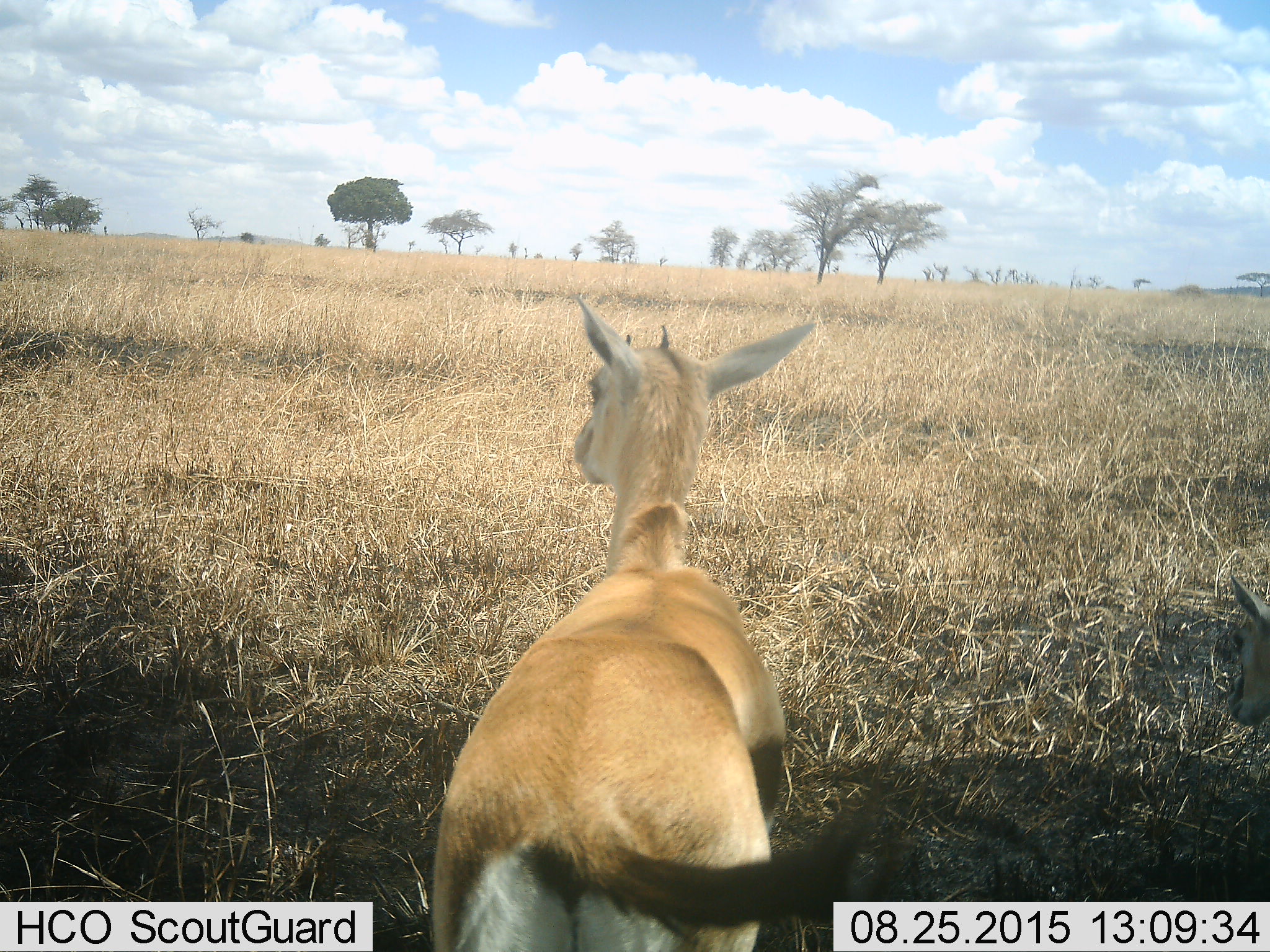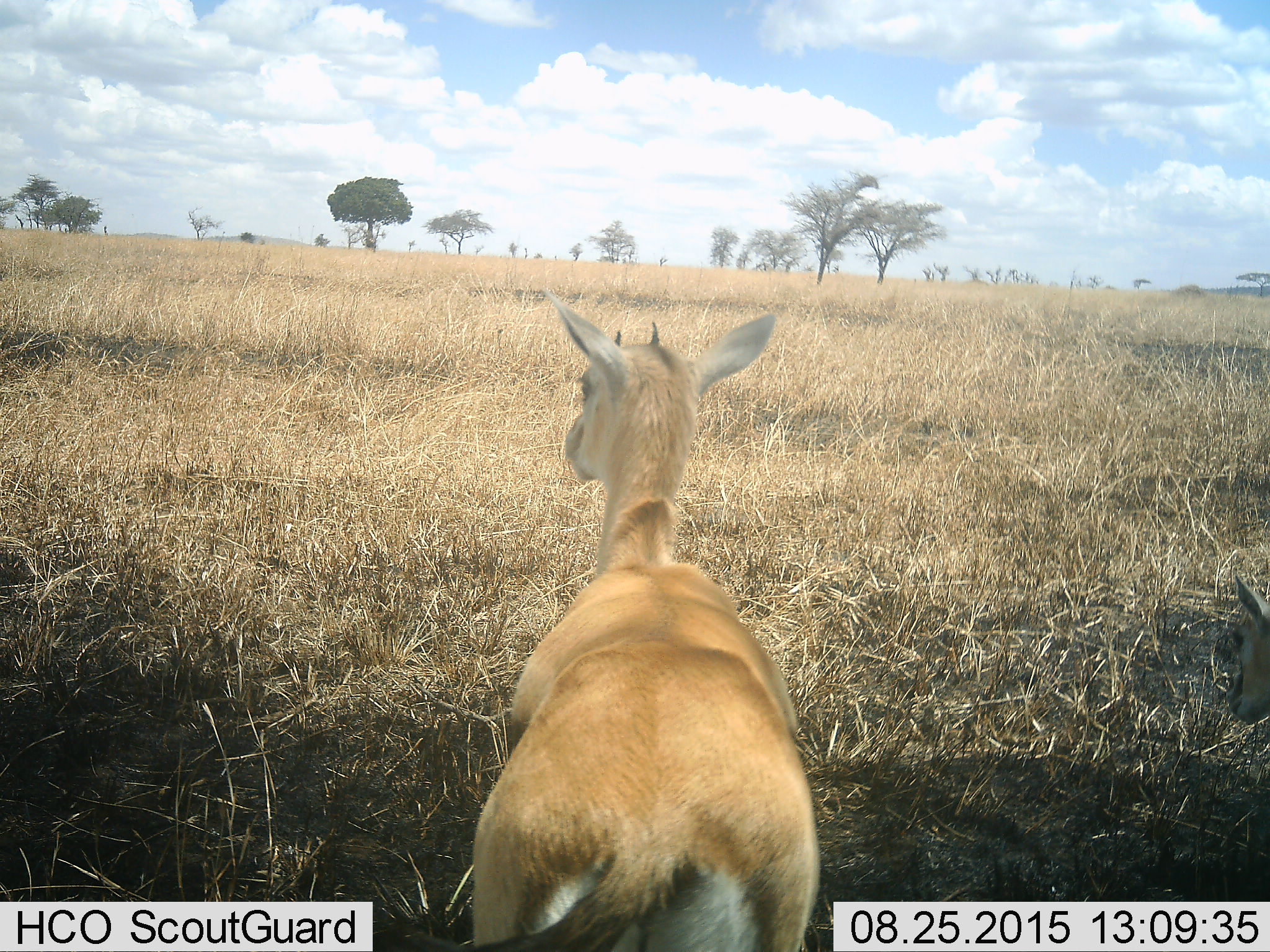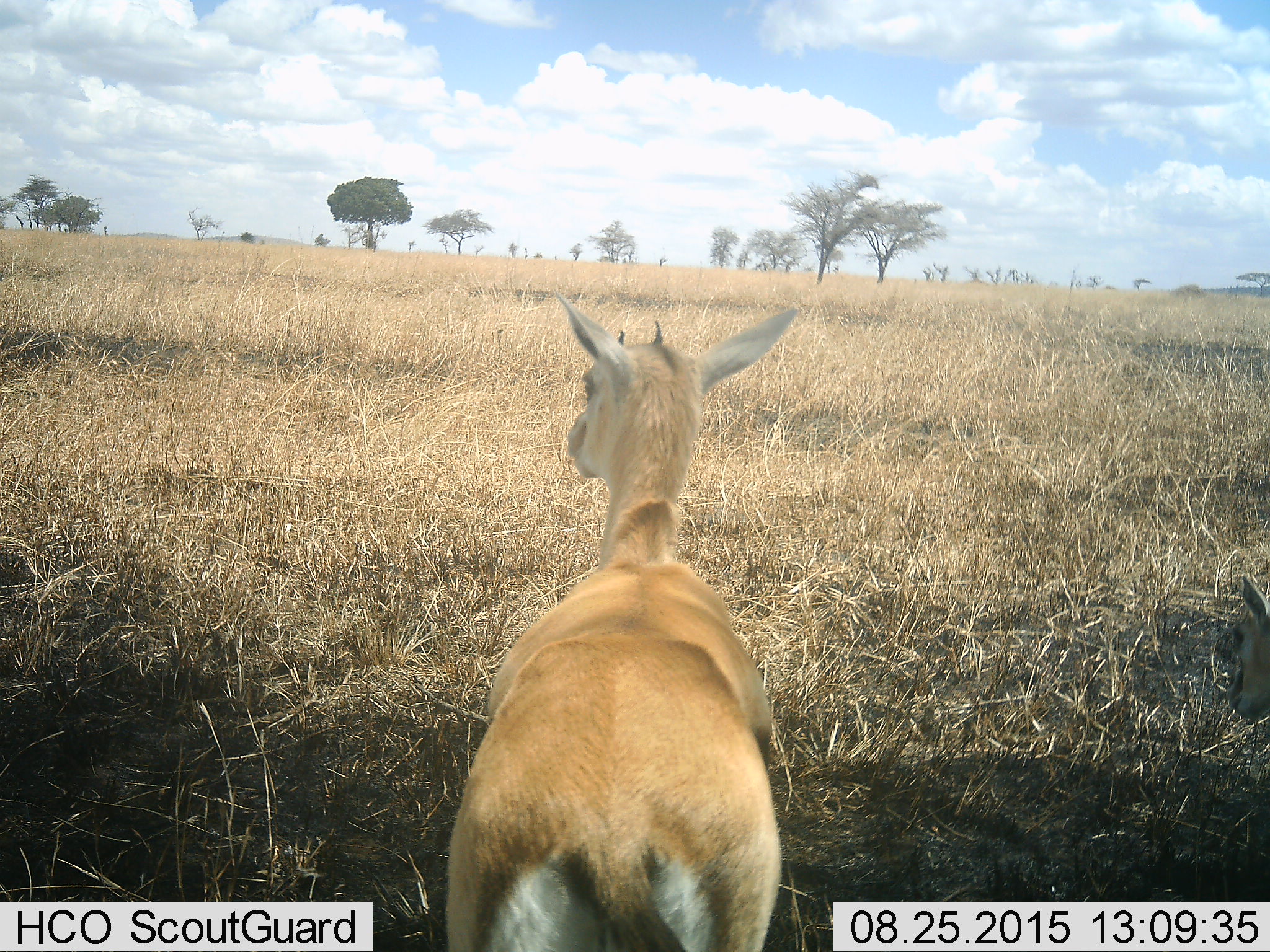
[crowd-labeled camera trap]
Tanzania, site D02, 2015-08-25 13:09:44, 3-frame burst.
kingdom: Animalia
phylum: Chordata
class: Mammalia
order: Artiodactyla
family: Bovidae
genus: Eudorcas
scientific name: Eudorcas thomsonii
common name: thomson's gazelle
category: gazellethomsons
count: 2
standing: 93%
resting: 13%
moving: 13%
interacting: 0%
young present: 27%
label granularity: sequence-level